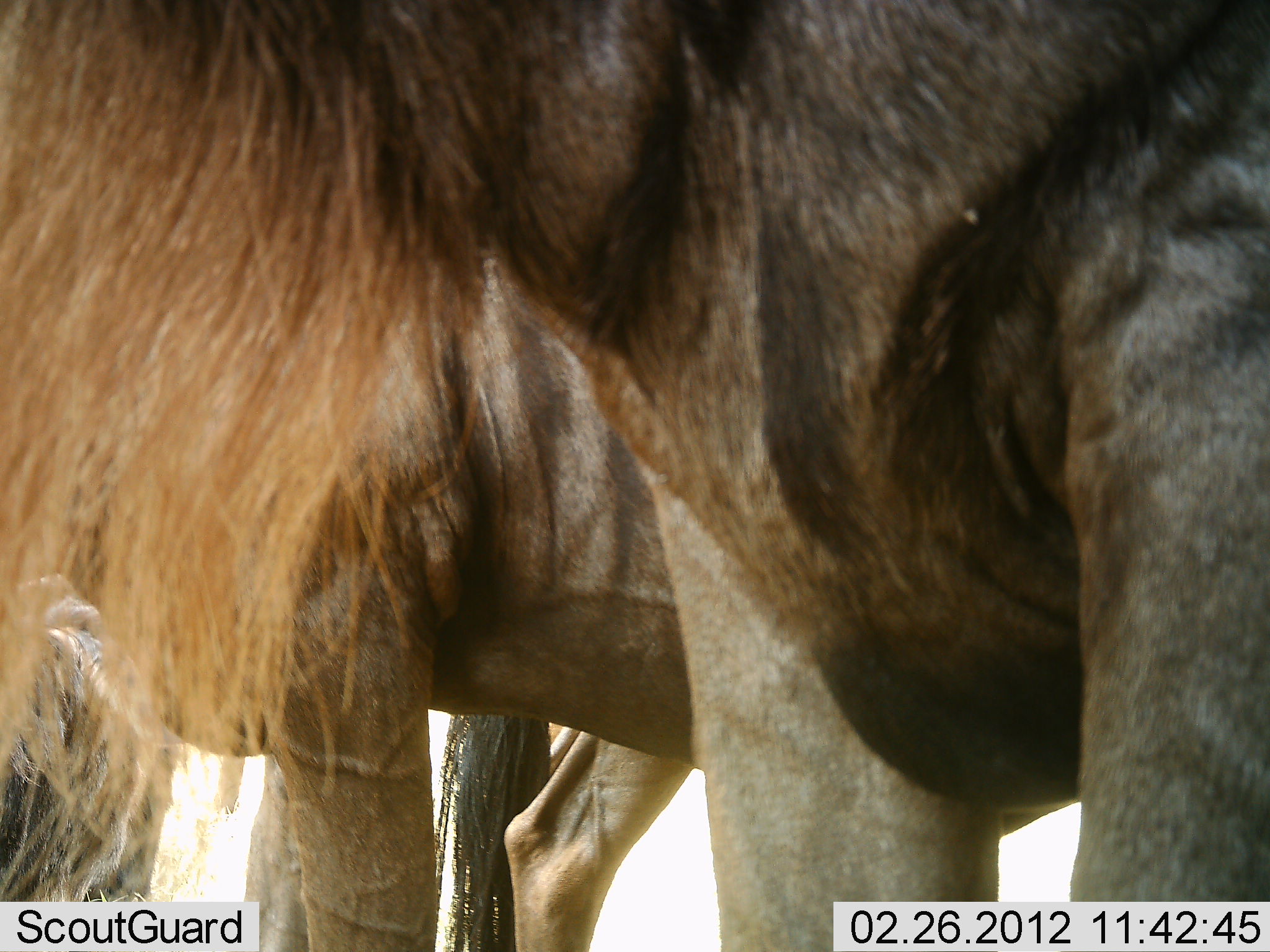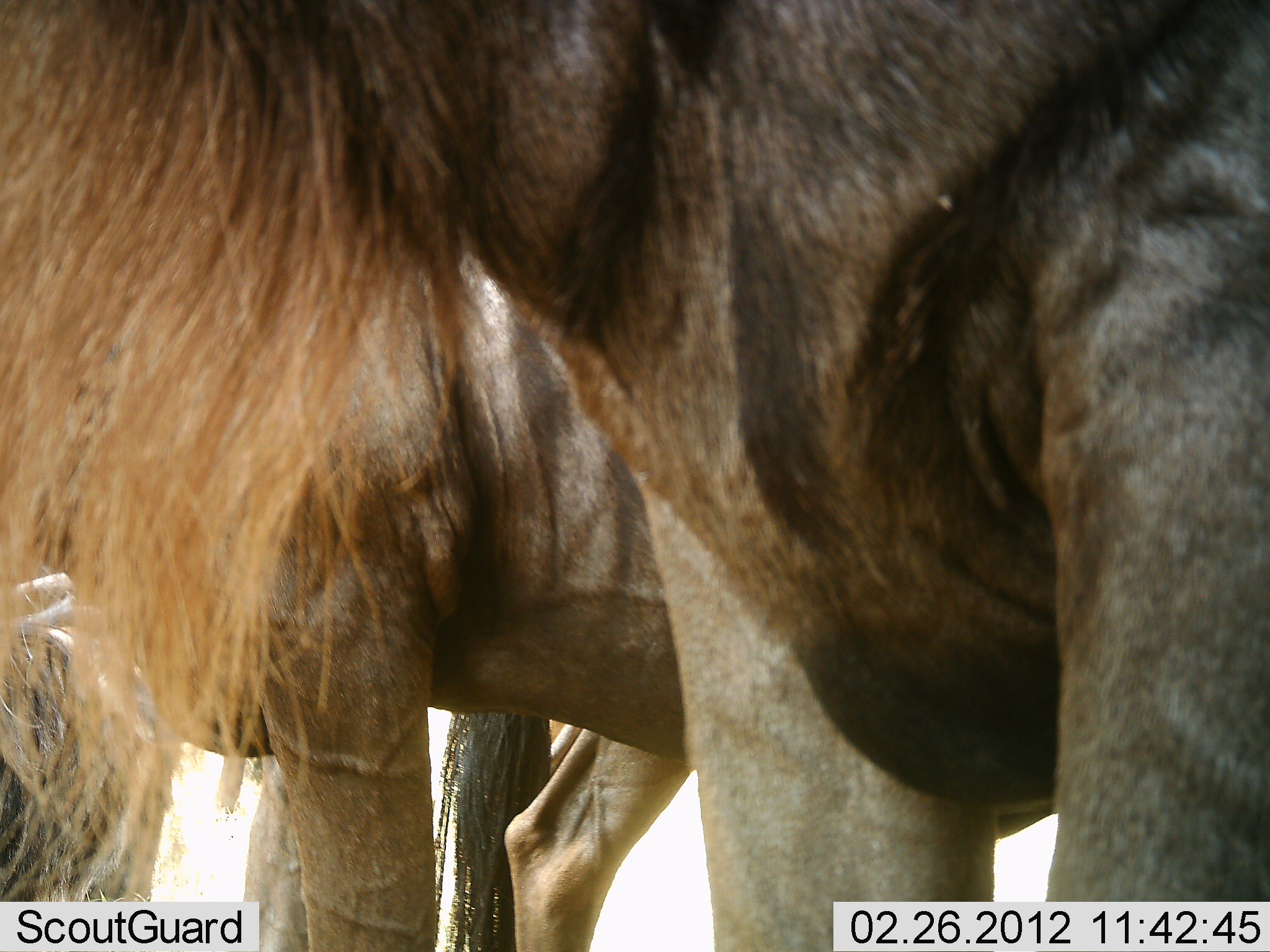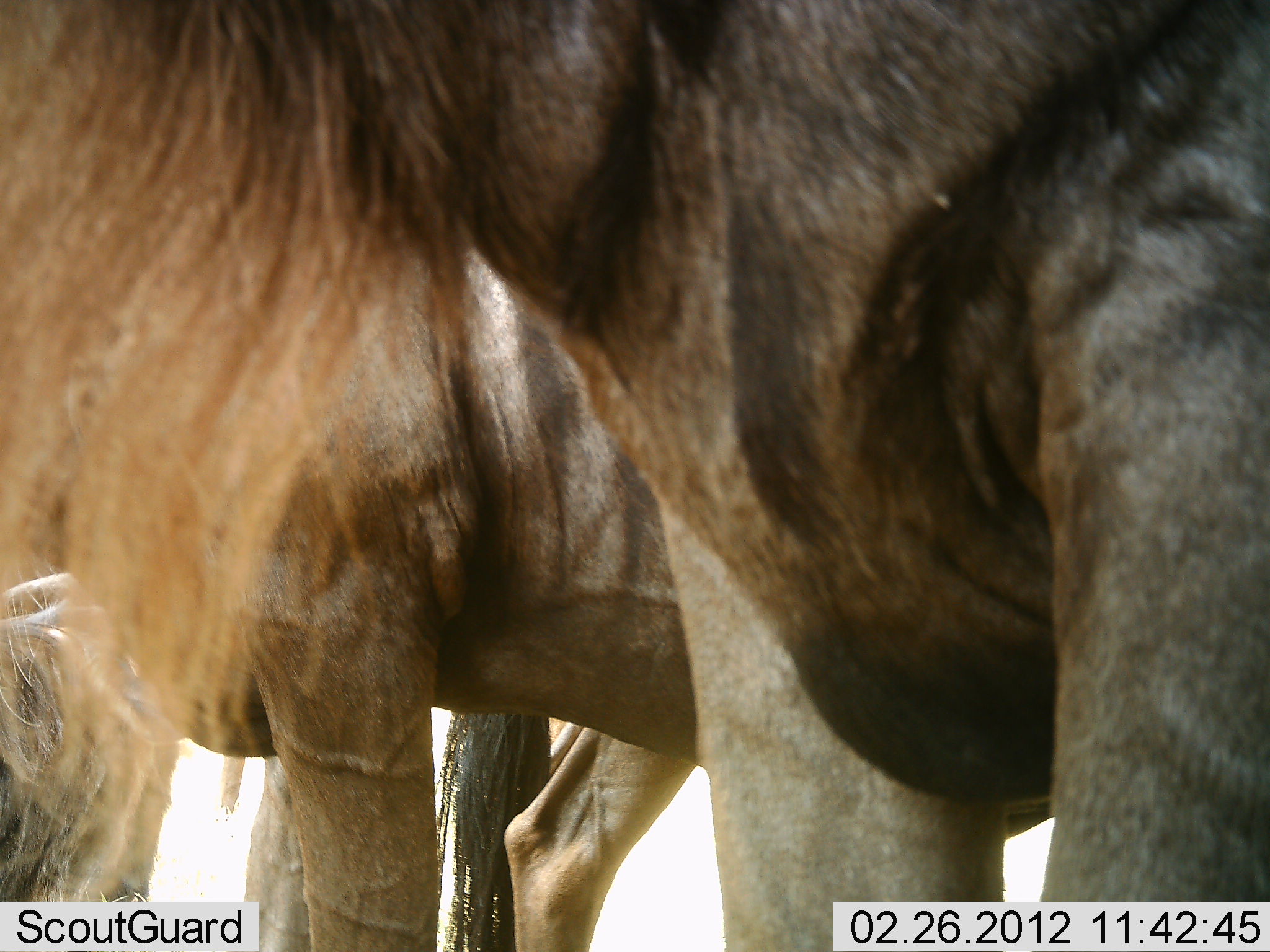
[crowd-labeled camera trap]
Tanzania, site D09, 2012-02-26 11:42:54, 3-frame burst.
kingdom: Animalia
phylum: Chordata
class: Mammalia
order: Artiodactyla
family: Bovidae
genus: Connochaetes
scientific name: Connochaetes taurinus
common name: blue wildebeest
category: wildebeest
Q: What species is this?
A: Wildebeest (blue wildebeest) (Connochaetes taurinus).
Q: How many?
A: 3.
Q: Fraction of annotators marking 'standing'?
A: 82%.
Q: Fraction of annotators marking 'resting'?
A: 5%.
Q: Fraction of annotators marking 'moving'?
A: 14%.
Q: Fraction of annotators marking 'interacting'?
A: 5%.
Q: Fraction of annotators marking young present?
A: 0%.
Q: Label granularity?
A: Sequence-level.